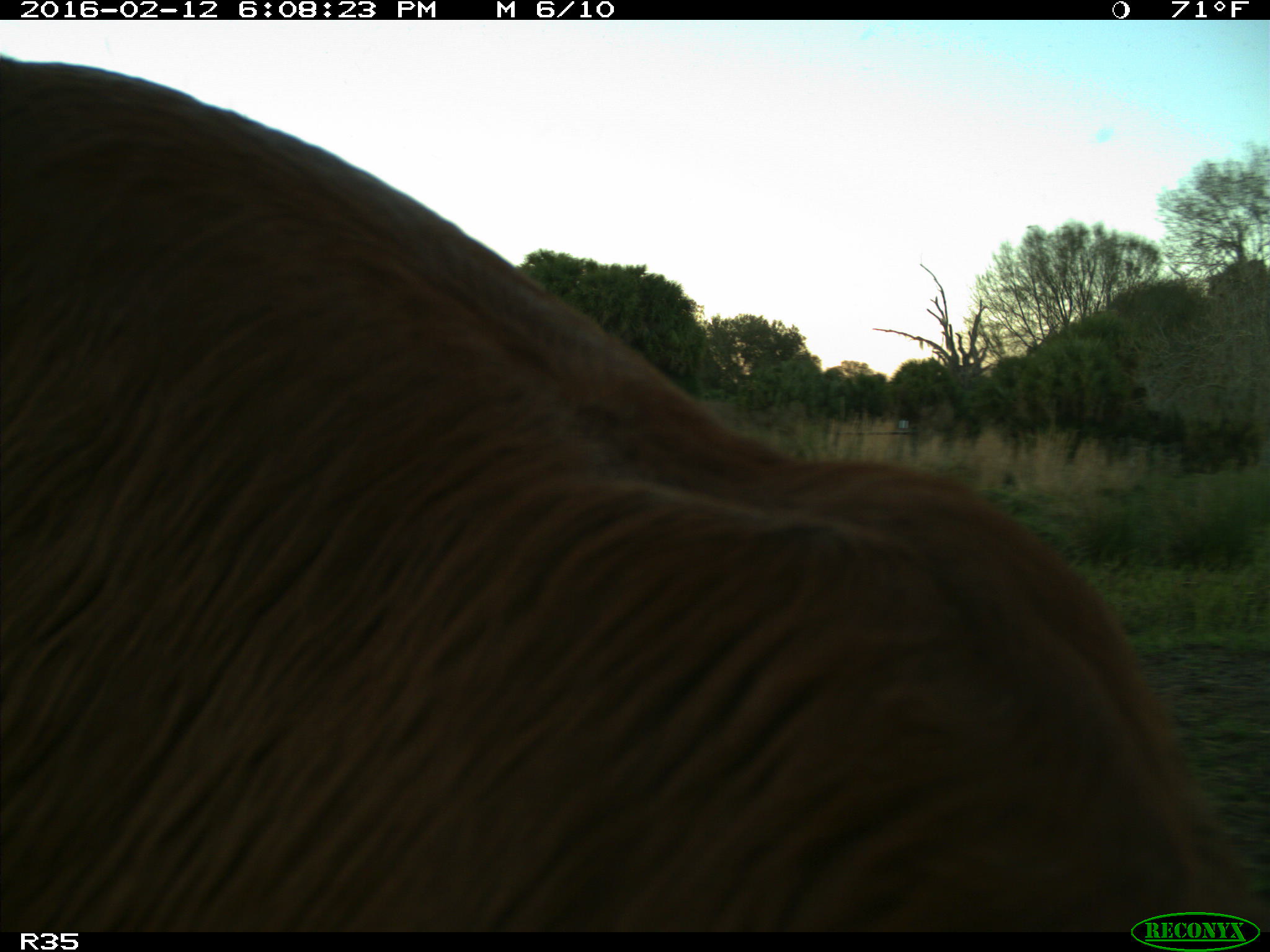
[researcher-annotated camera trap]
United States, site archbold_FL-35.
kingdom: Animalia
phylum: Chordata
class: Mammalia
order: Artiodactyla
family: Bovidae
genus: Bos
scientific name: Bos taurus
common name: domestic cow